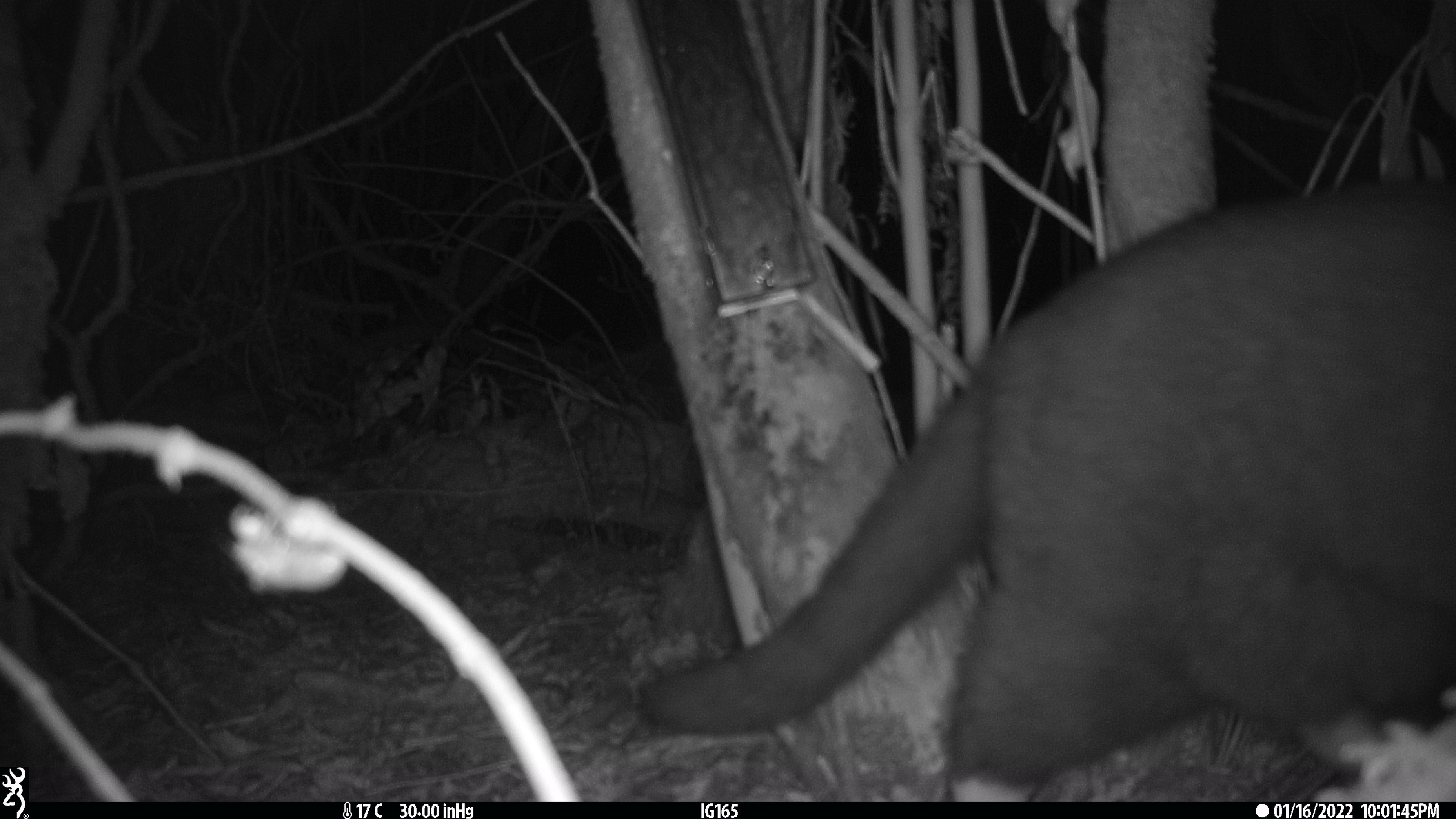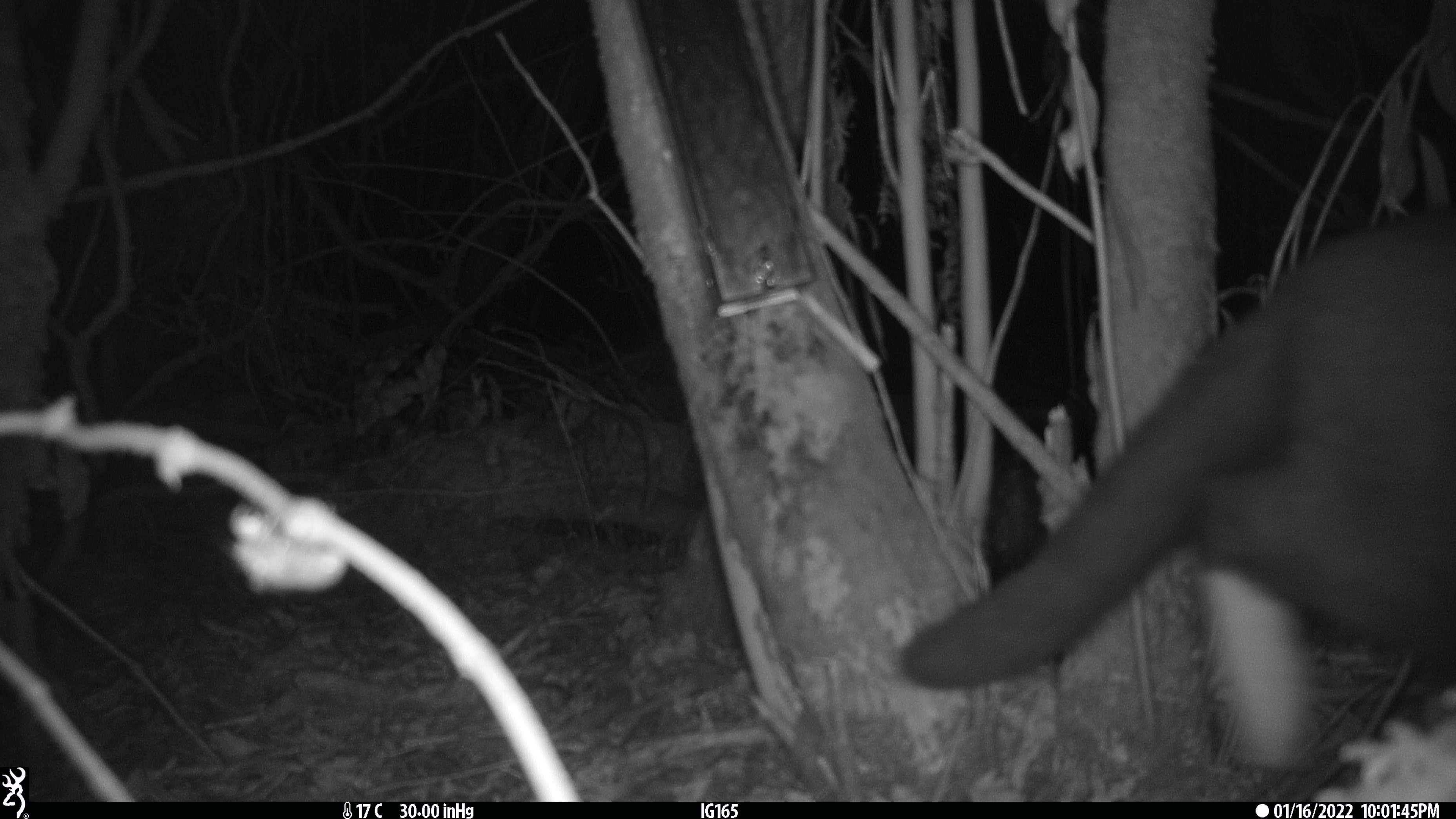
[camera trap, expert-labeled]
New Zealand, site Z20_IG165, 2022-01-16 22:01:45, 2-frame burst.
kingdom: Animalia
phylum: Chordata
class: Mammalia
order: Carnivora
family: Felidae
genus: Felis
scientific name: Felis catus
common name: domestic cat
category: cat